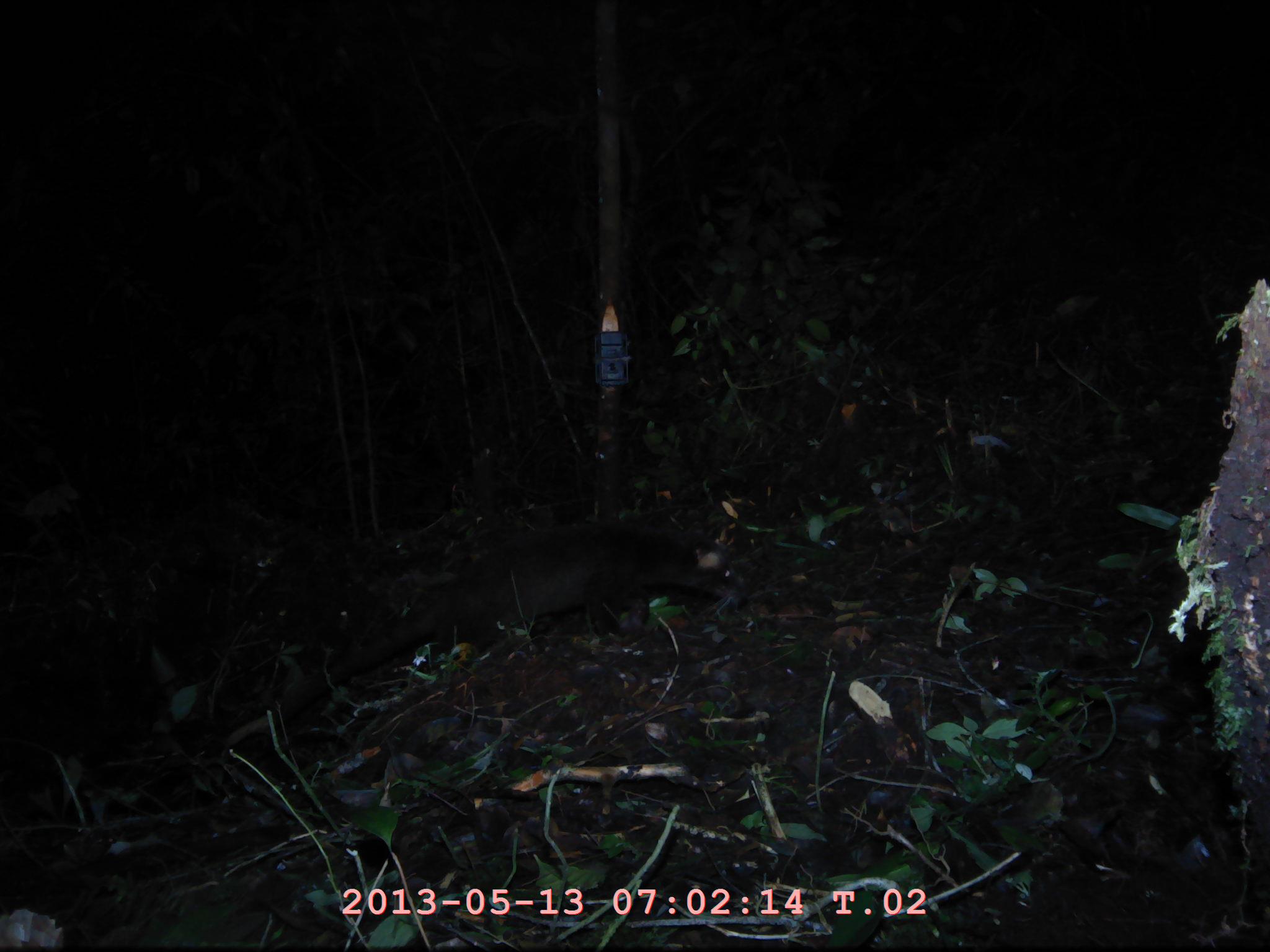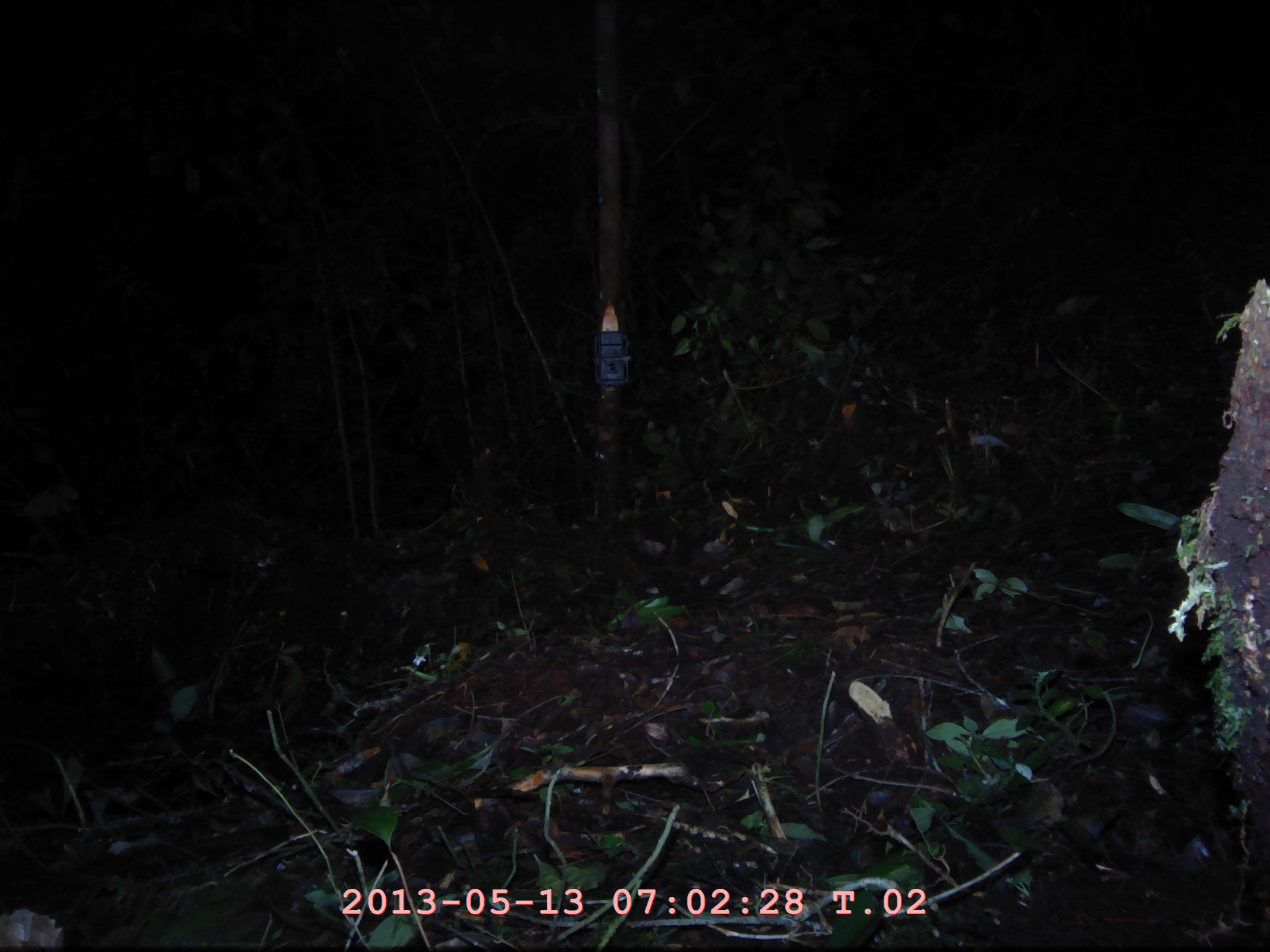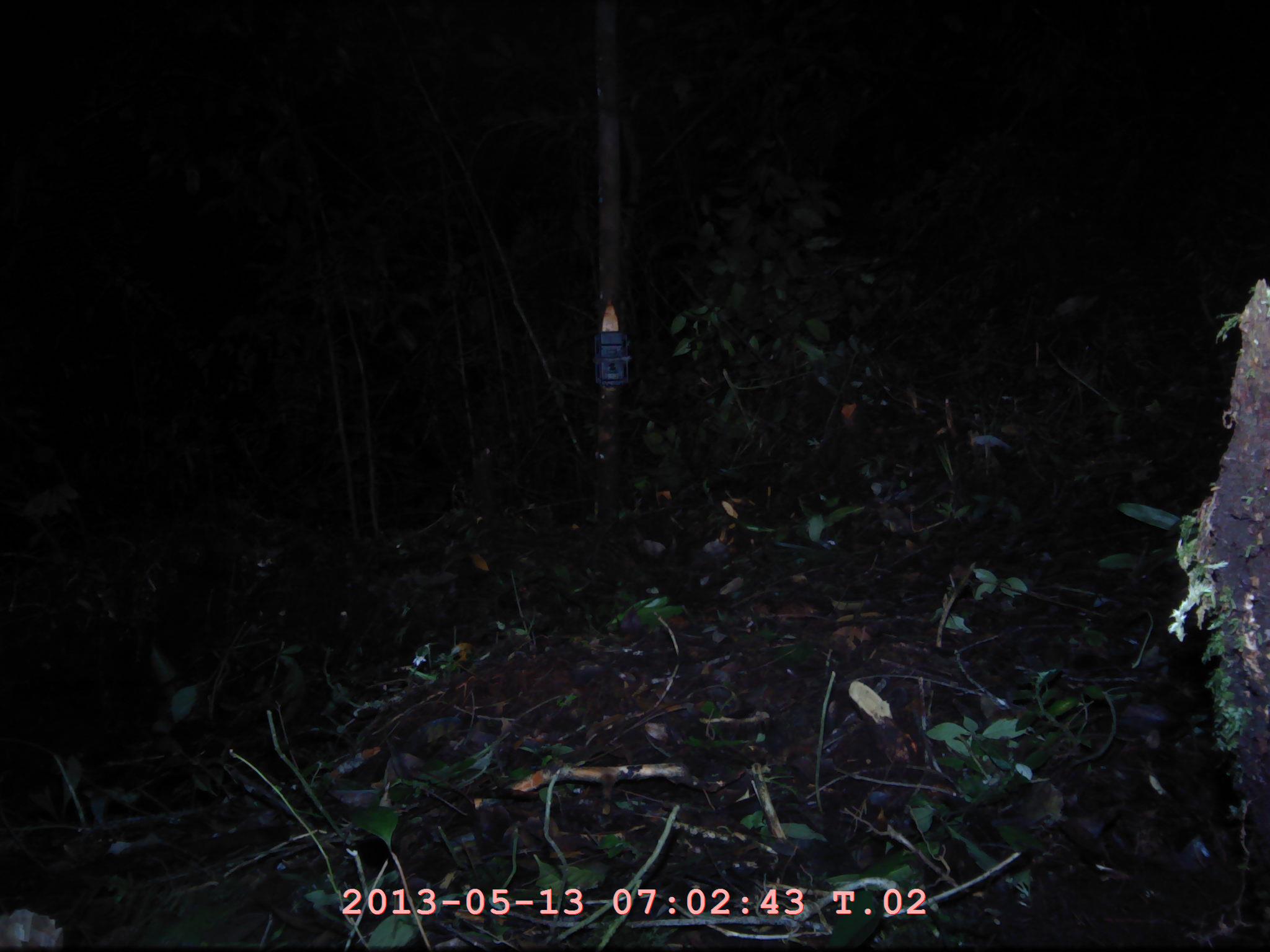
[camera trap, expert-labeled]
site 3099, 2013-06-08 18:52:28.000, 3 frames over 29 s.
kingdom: Animalia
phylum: Chordata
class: Mammalia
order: Carnivora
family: Viverridae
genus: Paguma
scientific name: Paguma larvata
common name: masked palm civet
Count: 1.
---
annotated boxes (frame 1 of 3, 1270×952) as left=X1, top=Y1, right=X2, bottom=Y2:
paguma larvata: left=269, top=515, right=745, bottom=725